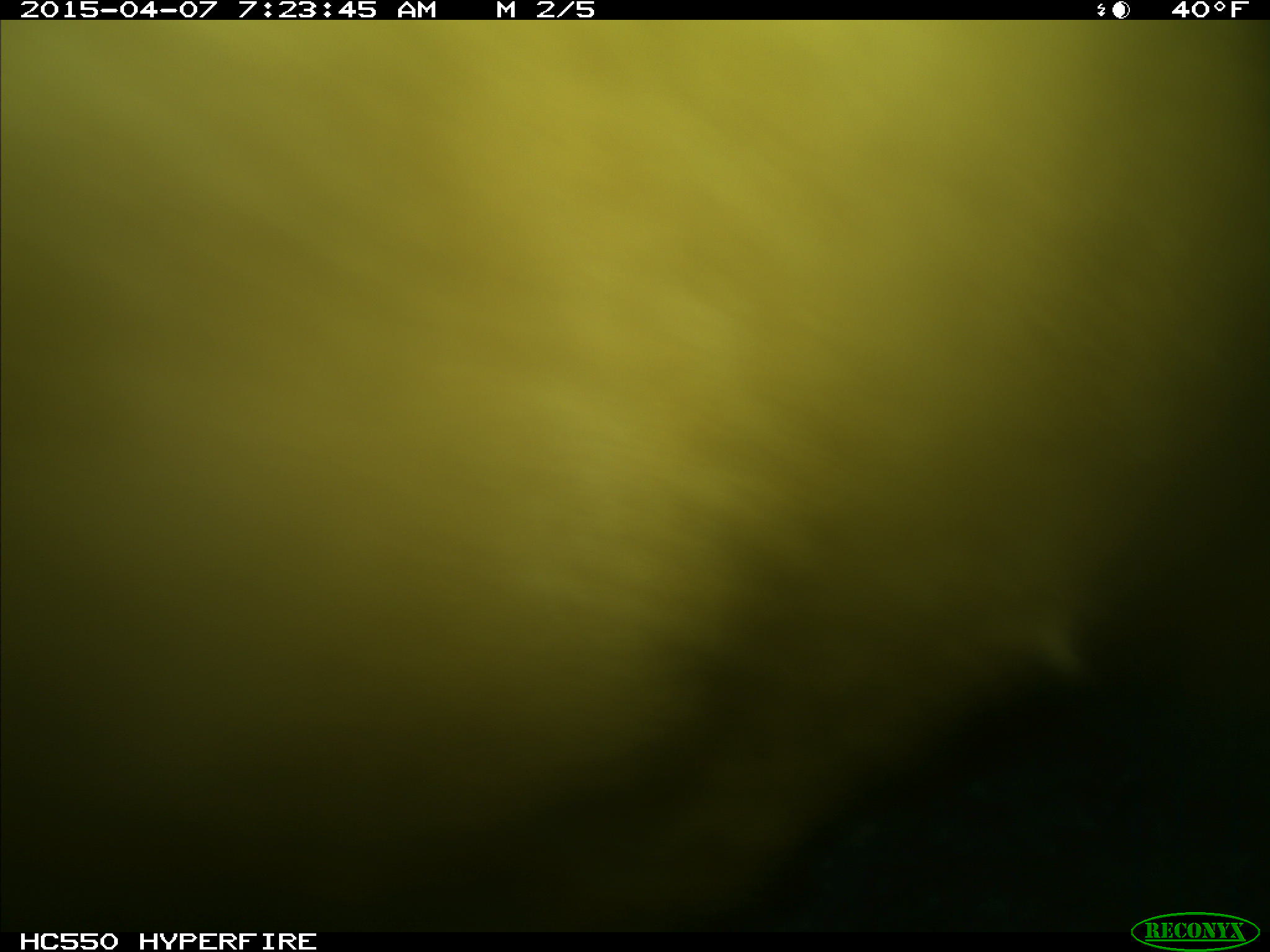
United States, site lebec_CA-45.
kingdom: Animalia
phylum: Chordata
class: Mammalia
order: Artiodactyla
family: Bovidae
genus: Bos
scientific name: Bos taurus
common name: domestic cow